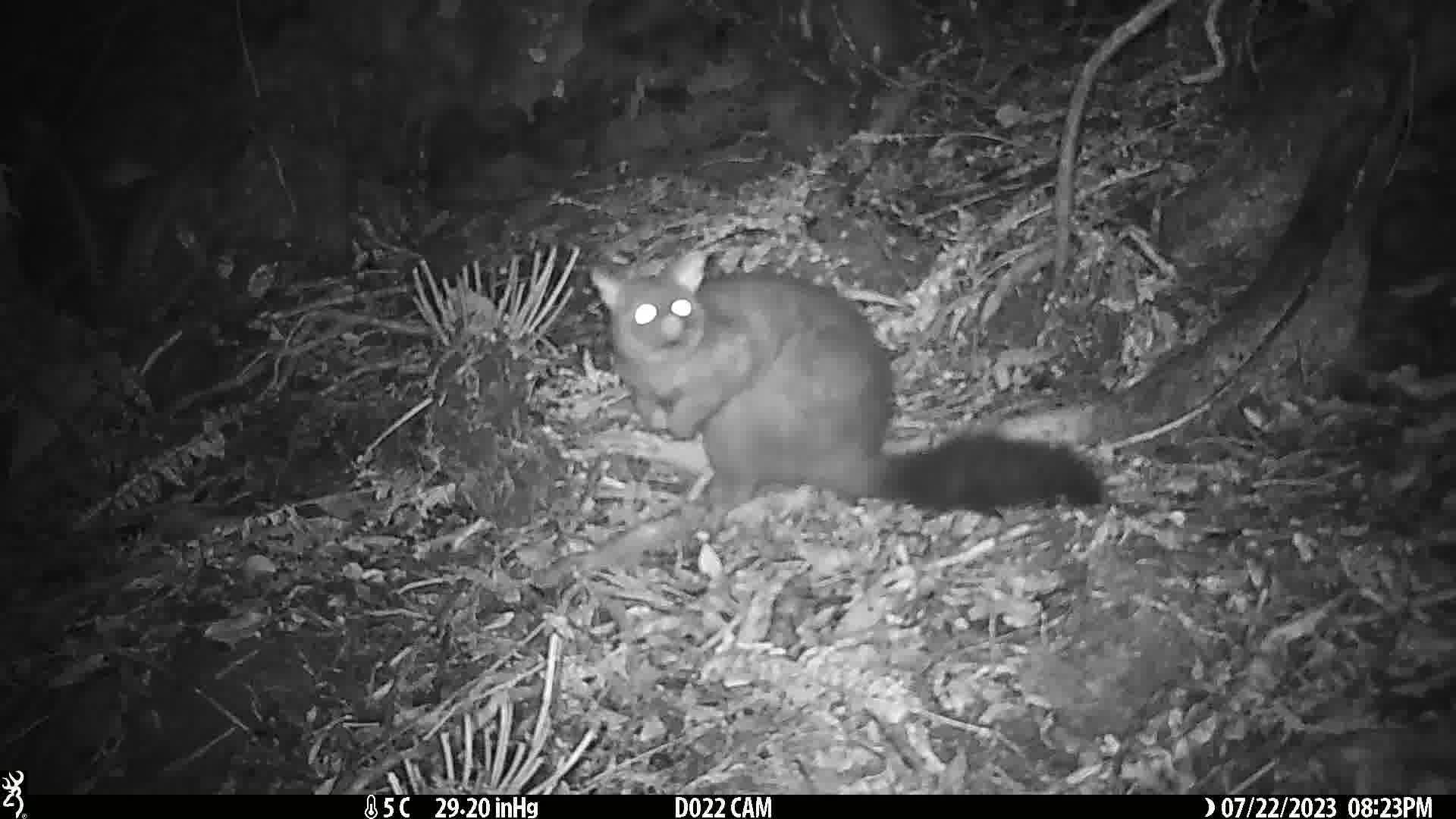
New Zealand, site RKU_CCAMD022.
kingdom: Animalia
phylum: Chordata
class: Mammalia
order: Diprotodontia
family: Phalangeridae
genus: Trichosurus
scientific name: Trichosurus vulpecula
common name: common brushtail possum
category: possum